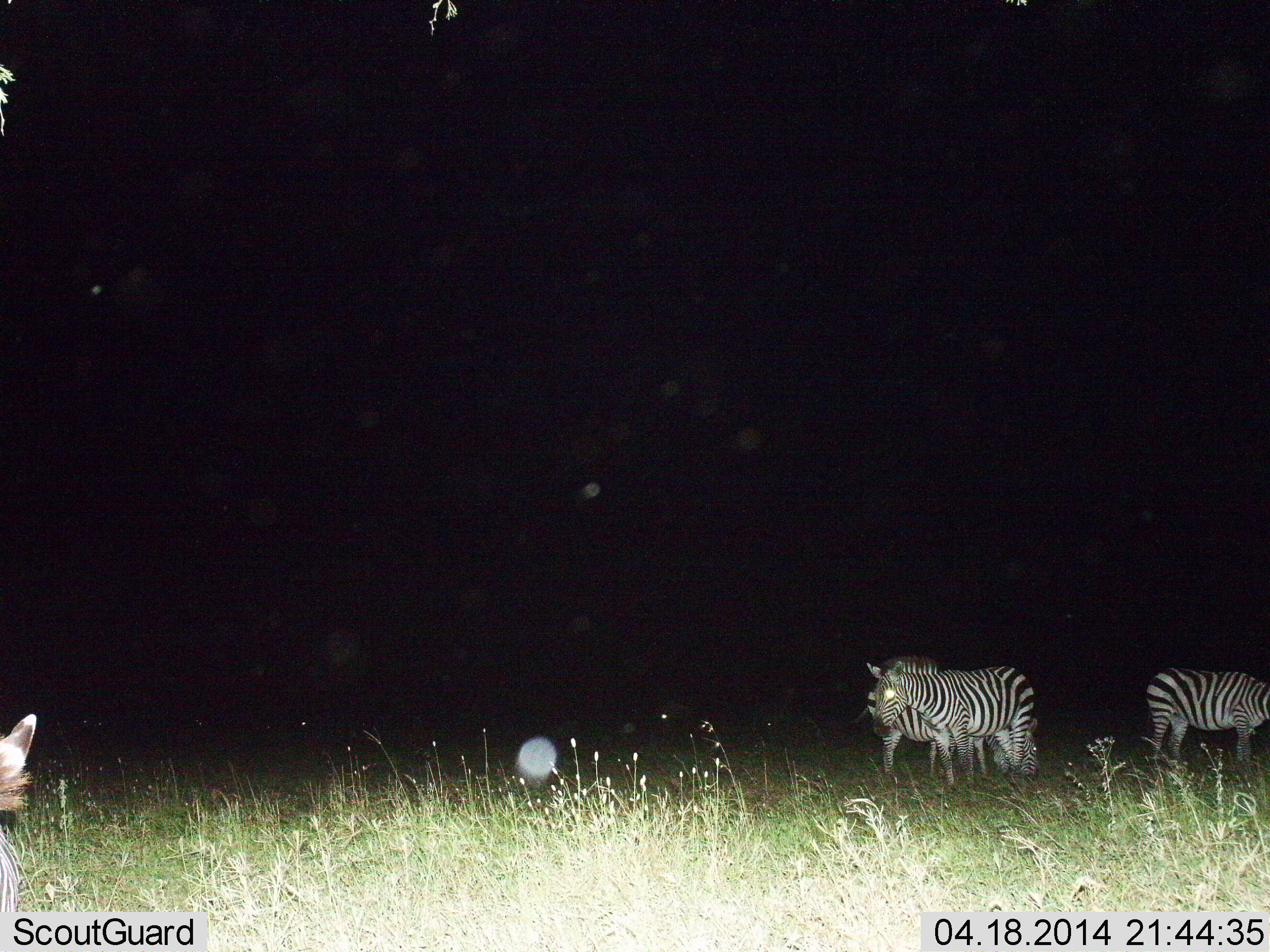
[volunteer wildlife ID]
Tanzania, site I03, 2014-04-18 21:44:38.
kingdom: Animalia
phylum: Chordata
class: Mammalia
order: Perissodactyla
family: Equidae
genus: Equus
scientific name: Equus quagga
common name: plains zebra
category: zebra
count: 4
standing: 100%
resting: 10%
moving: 20%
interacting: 0%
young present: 0%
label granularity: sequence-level